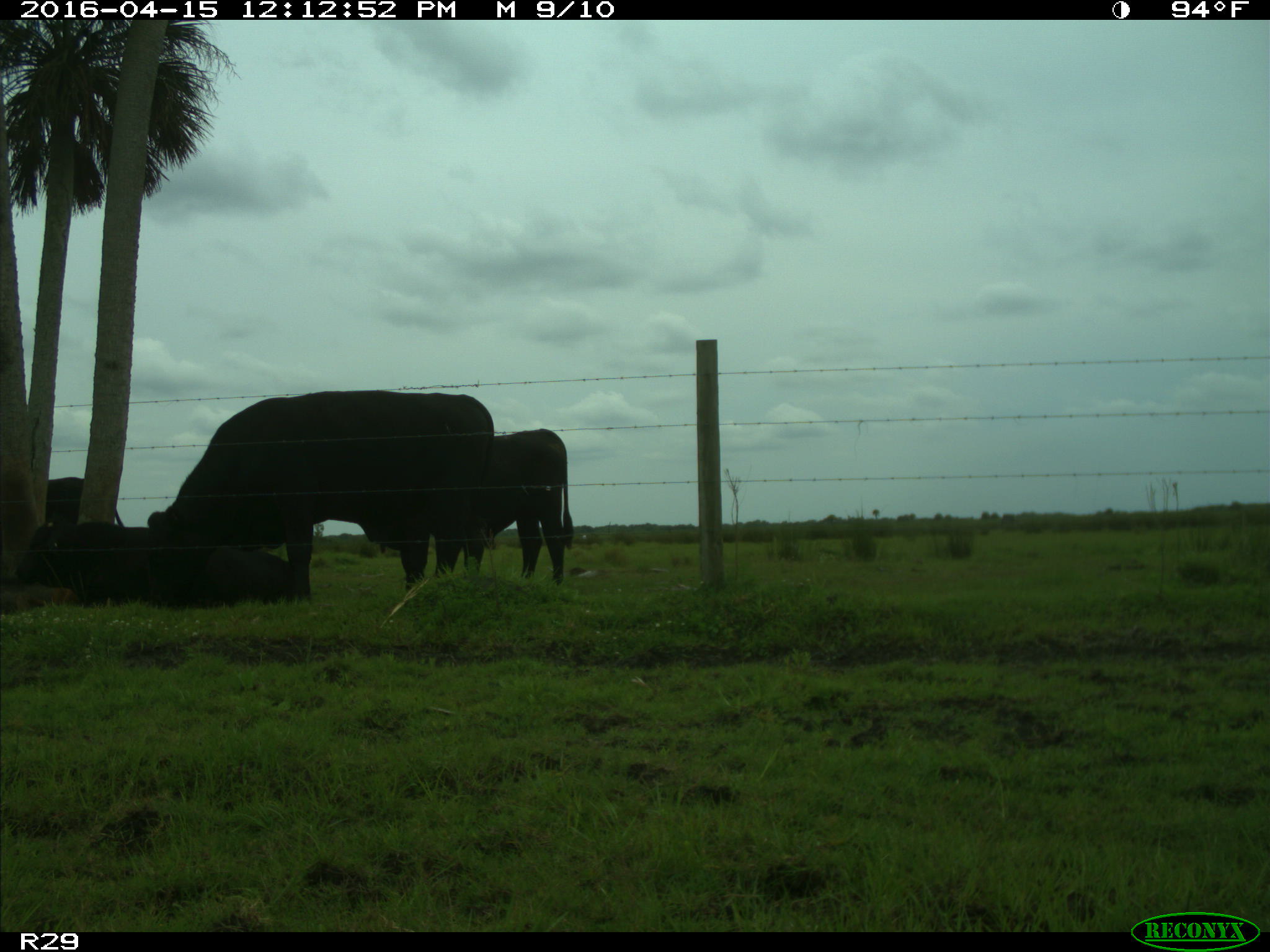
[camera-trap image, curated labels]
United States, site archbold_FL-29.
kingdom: Animalia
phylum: Chordata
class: Mammalia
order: Artiodactyla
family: Bovidae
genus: Bos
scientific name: Bos taurus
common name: domestic cow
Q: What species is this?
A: Bos taurus (domestic cow).